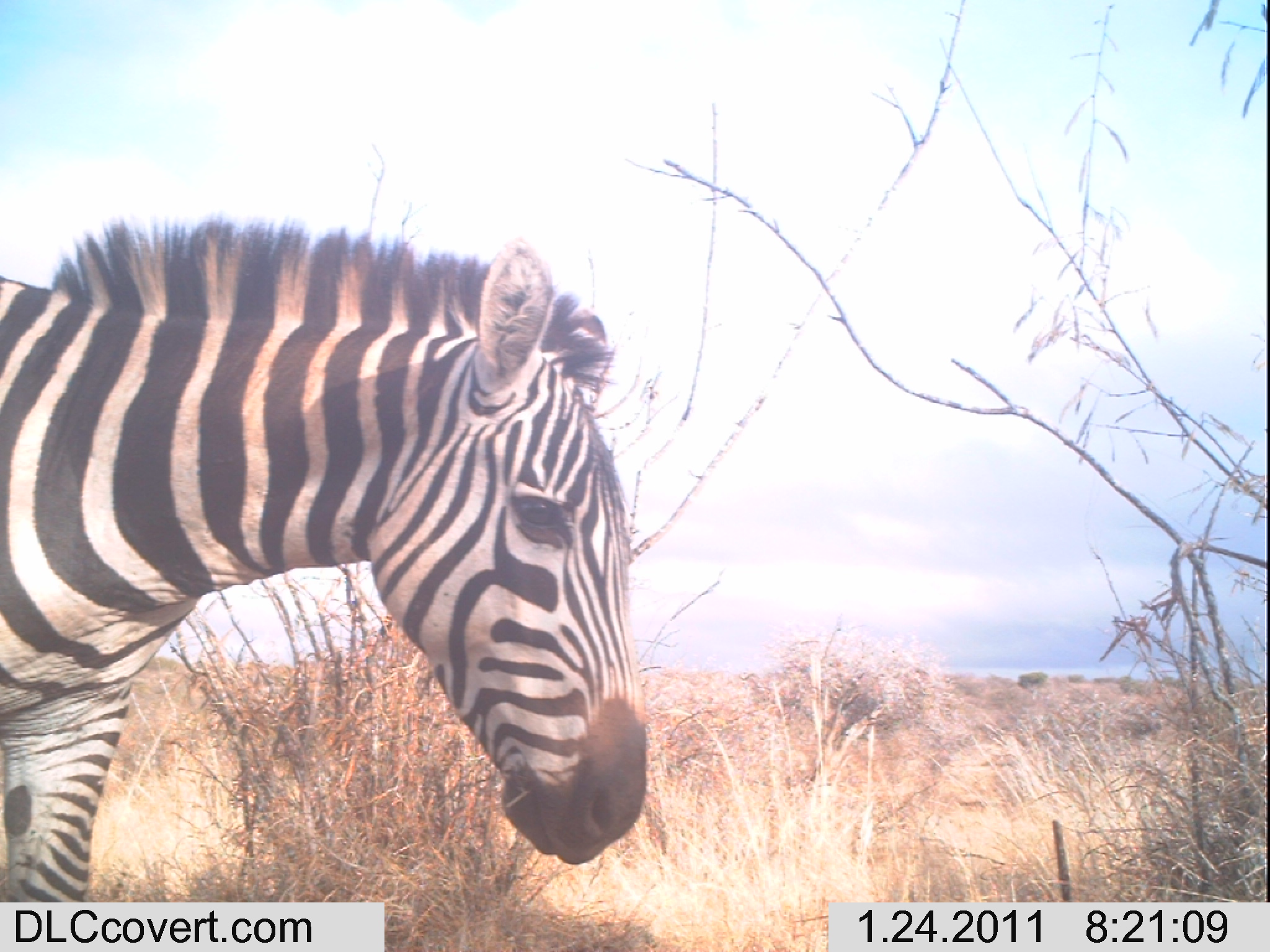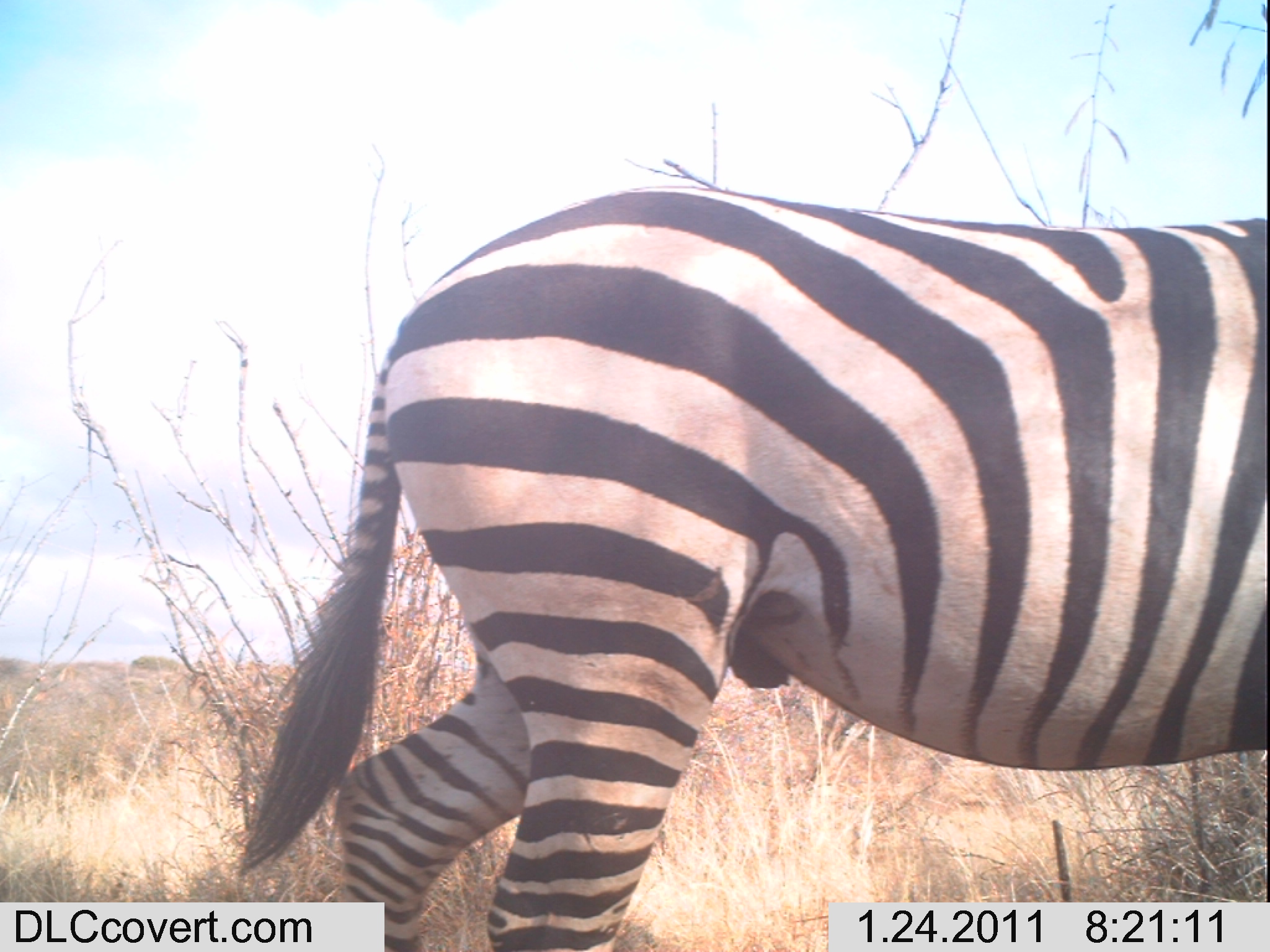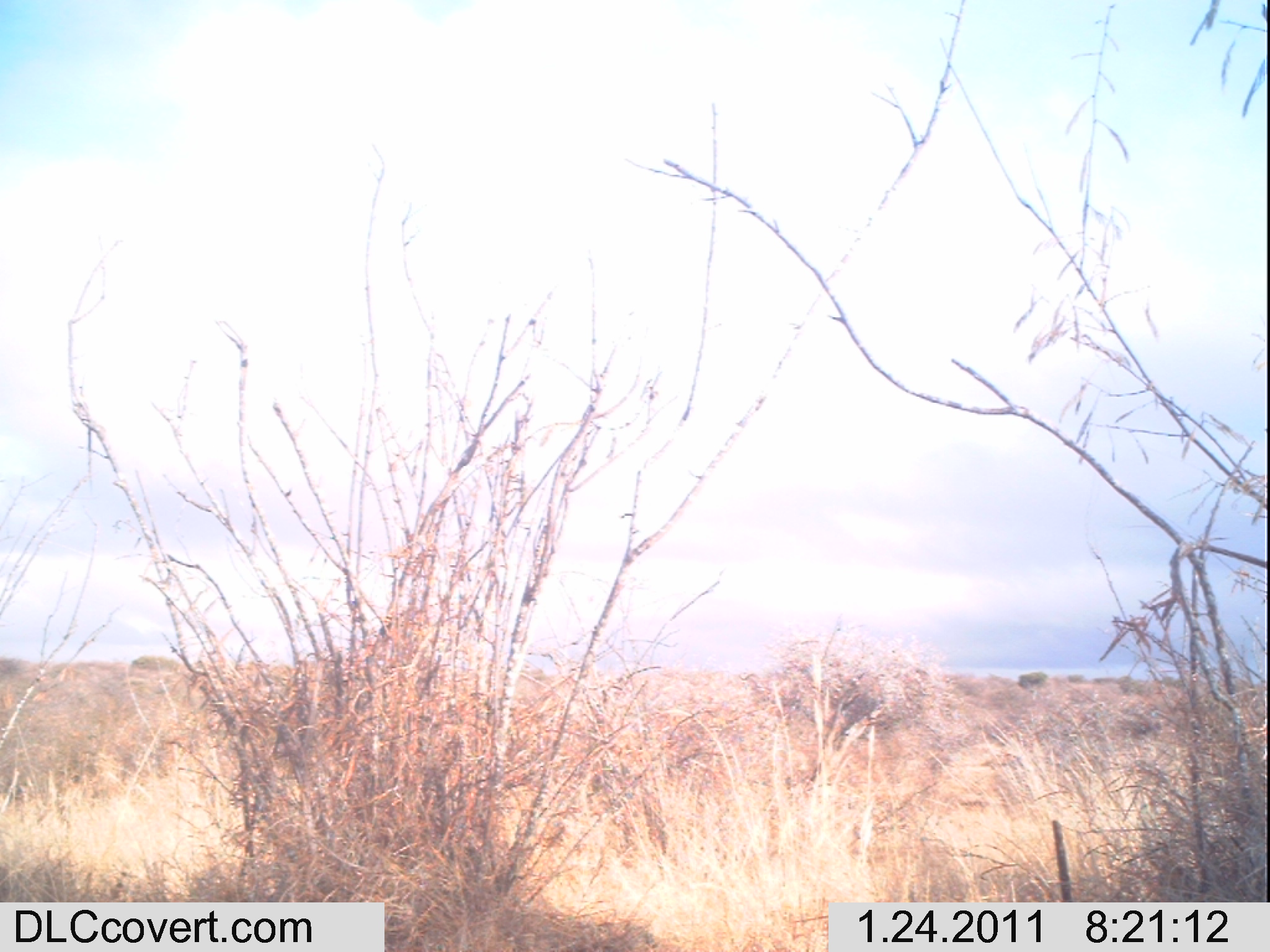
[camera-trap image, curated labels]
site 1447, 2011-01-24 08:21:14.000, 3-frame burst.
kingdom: Animalia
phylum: Chordata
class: Mammalia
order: Perissodactyla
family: Equidae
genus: Equus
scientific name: Equus quagga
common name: plains zebra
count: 1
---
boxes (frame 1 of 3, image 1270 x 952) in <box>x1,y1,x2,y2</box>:
equus quagga: <box>0,206,651,900</box>